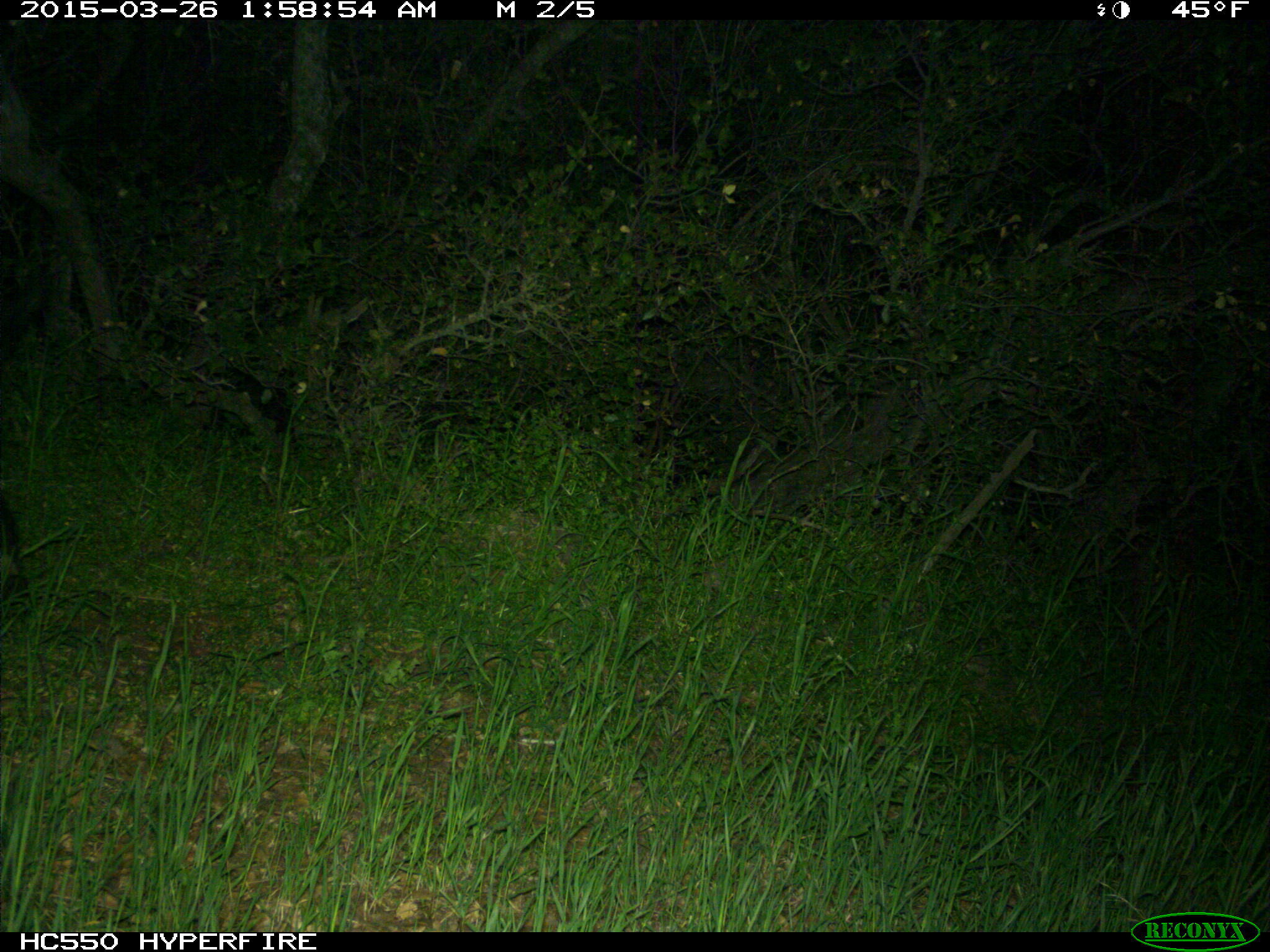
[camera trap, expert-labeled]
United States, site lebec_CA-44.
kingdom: Animalia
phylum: Chordata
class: Mammalia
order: Artiodactyla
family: Suidae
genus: Sus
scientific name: Sus scrofa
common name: wild boar